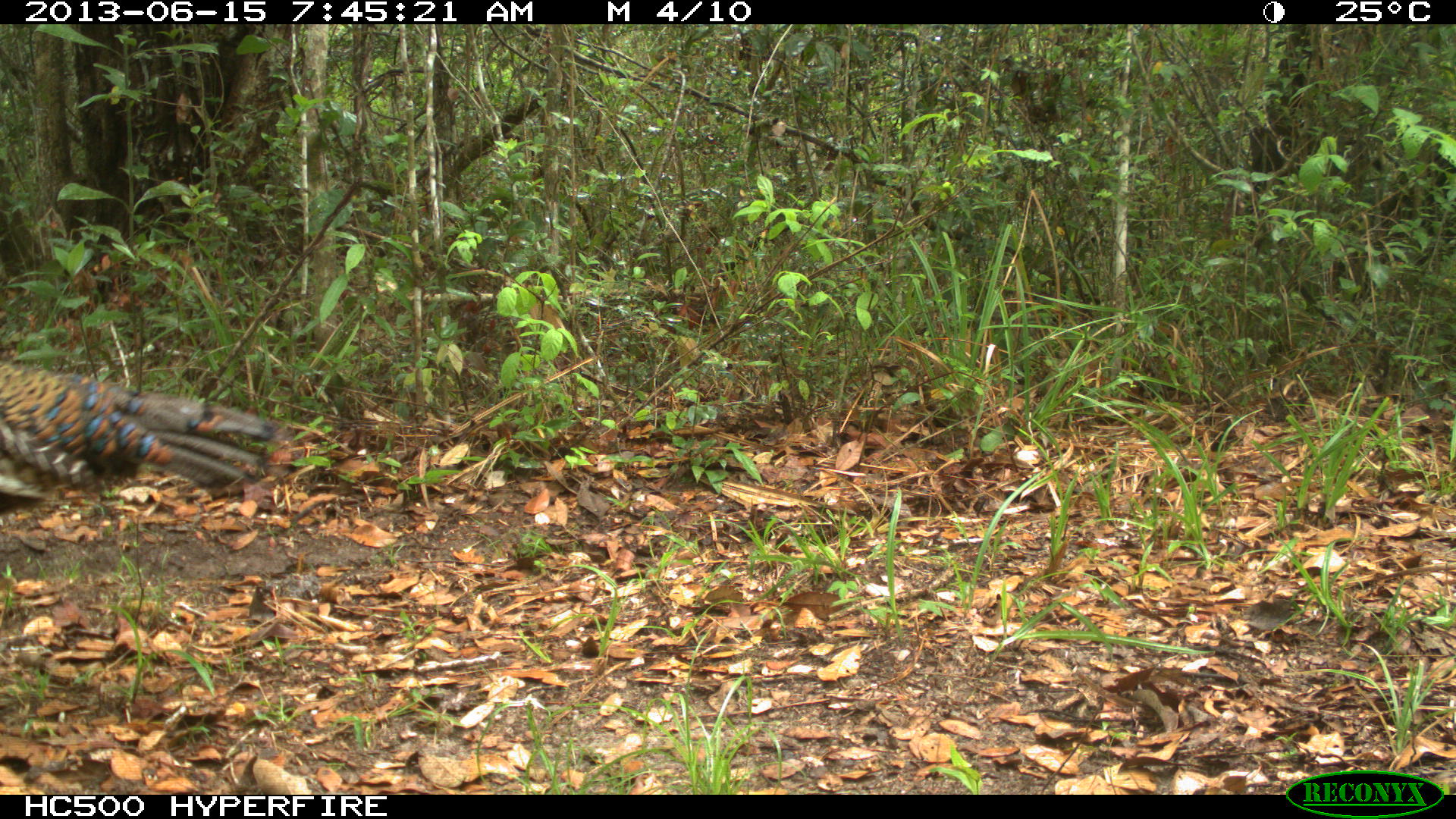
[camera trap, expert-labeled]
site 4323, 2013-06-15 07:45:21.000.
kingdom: Animalia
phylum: Chordata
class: Aves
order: Galliformes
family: Phasianidae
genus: Meleagris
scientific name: Meleagris ocellata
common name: ocellated turkey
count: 1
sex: female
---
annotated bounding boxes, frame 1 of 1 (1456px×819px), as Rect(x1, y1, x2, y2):
meleagris ocellata: Rect(0, 360, 277, 516)